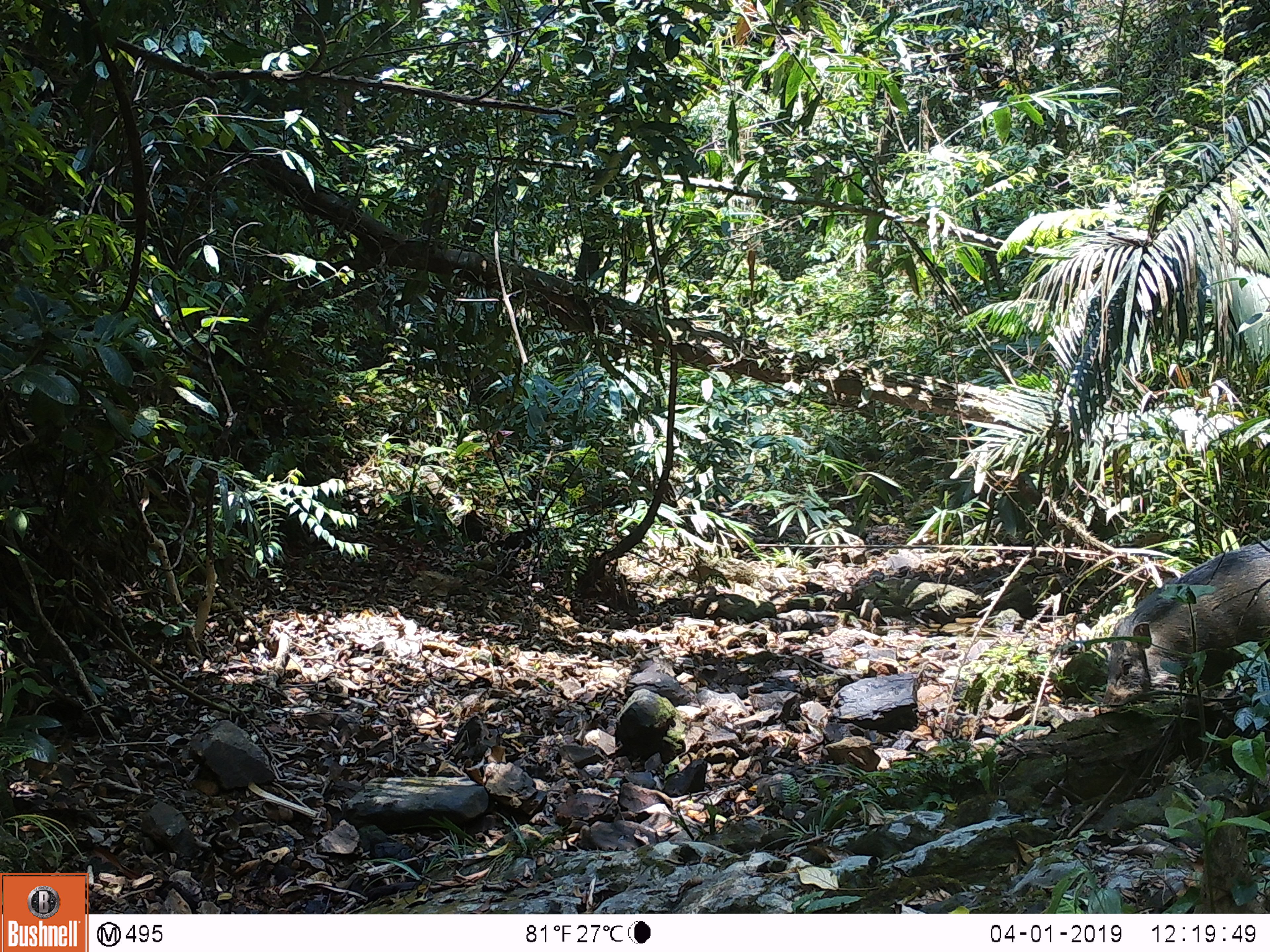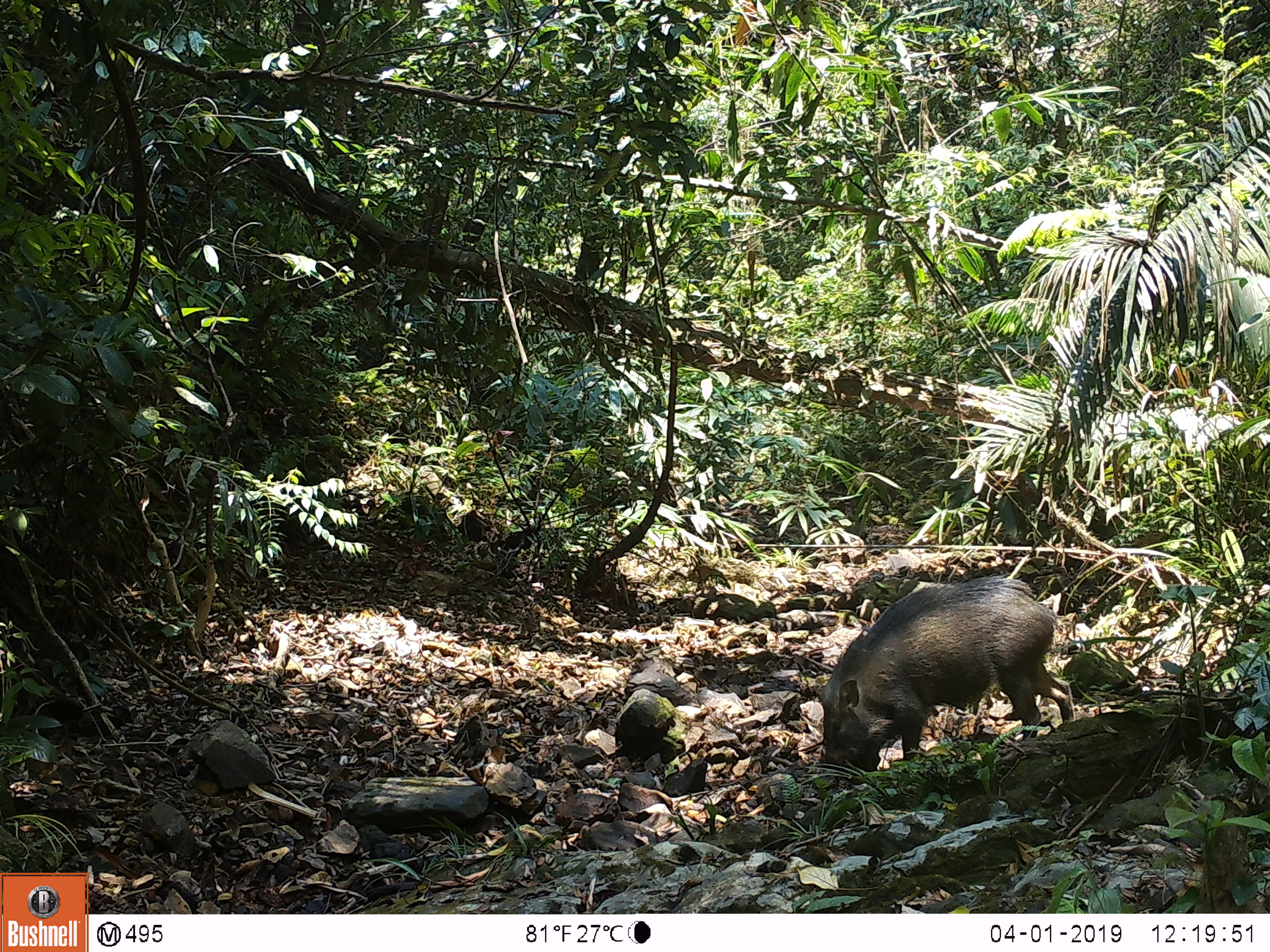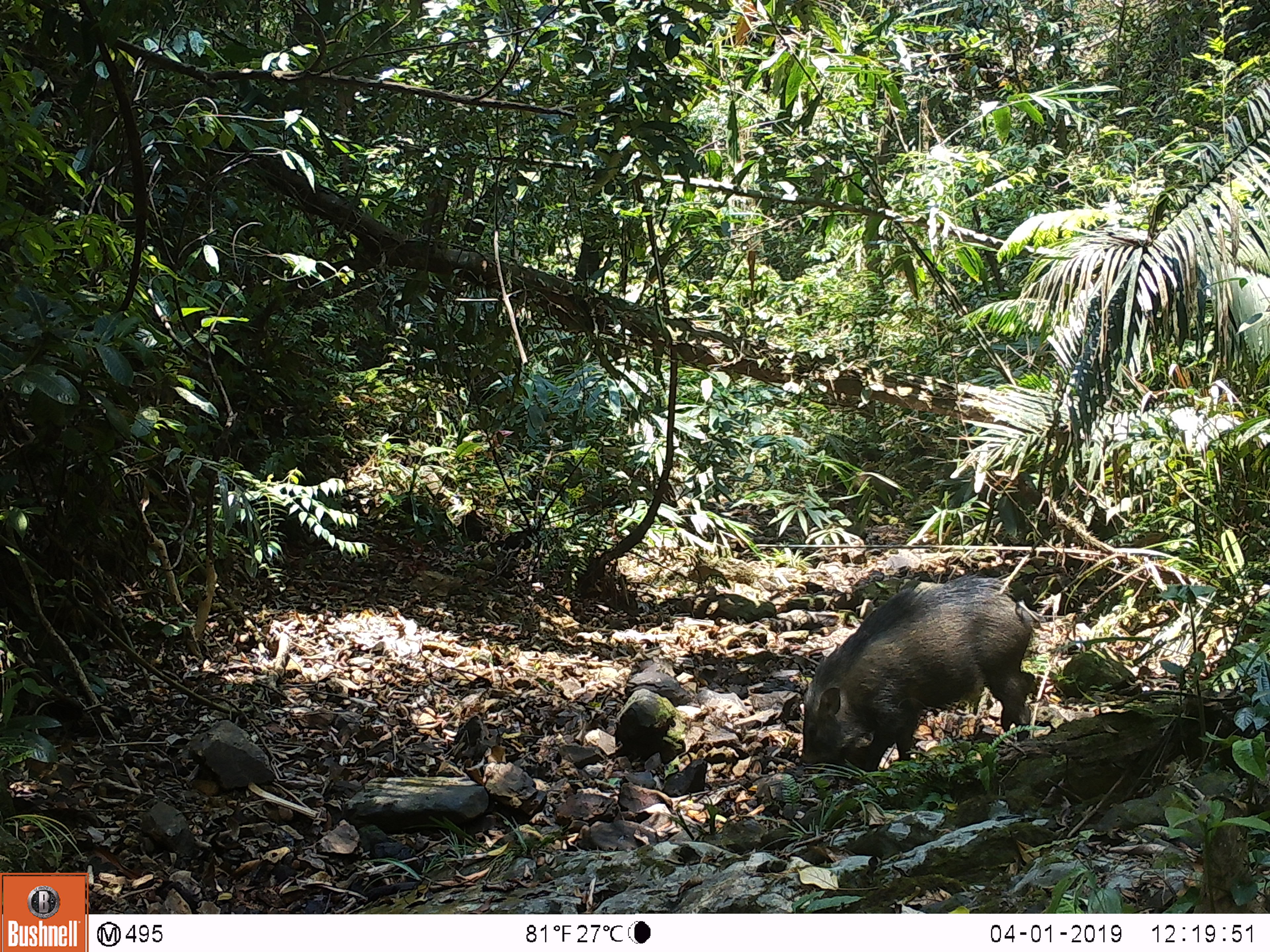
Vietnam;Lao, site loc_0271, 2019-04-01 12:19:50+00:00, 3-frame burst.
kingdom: Animalia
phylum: Chordata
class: Mammalia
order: Artiodactyla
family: Suidae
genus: Sus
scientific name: Sus scrofa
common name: eurasian wild pig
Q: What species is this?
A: Eurasian wild pig (Sus scrofa).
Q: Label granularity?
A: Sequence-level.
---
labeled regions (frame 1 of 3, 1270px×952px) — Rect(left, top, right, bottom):
eurasian wild pig: Rect(1098, 538, 1269, 712)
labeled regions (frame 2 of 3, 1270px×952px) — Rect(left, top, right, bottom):
eurasian wild pig: Rect(820, 572, 1074, 778)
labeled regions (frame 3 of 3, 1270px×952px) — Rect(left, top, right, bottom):
eurasian wild pig: Rect(798, 573, 1041, 785)